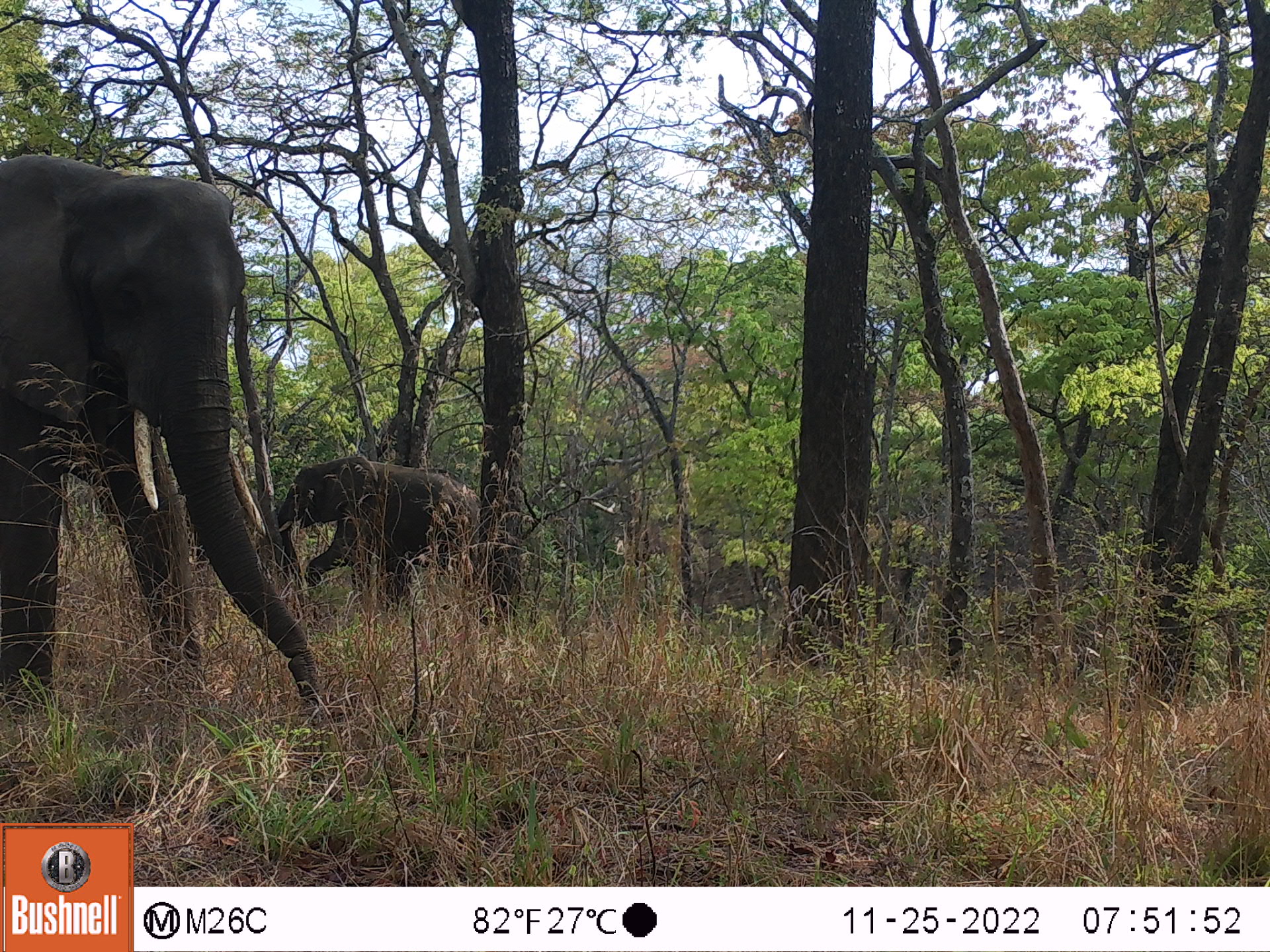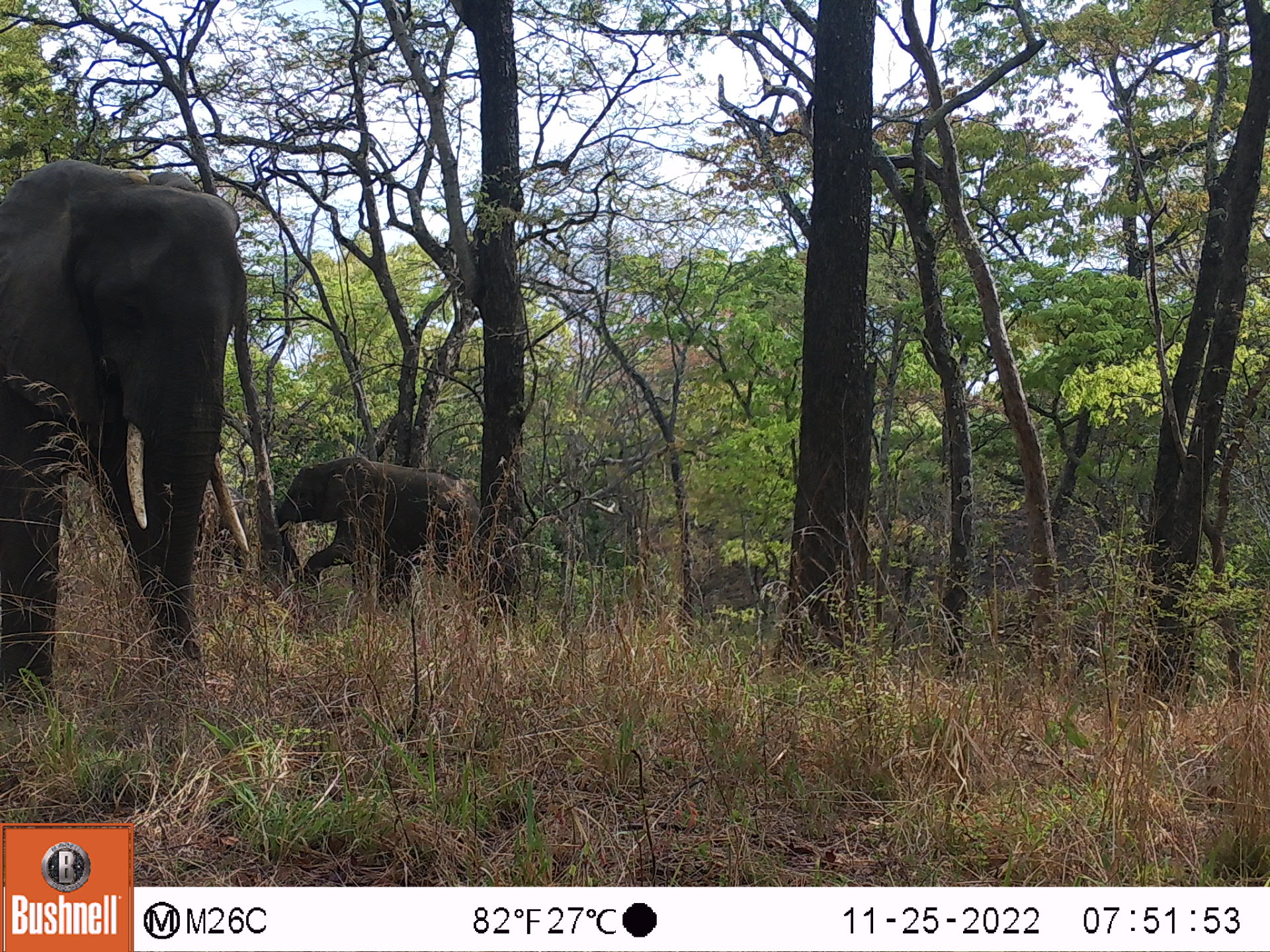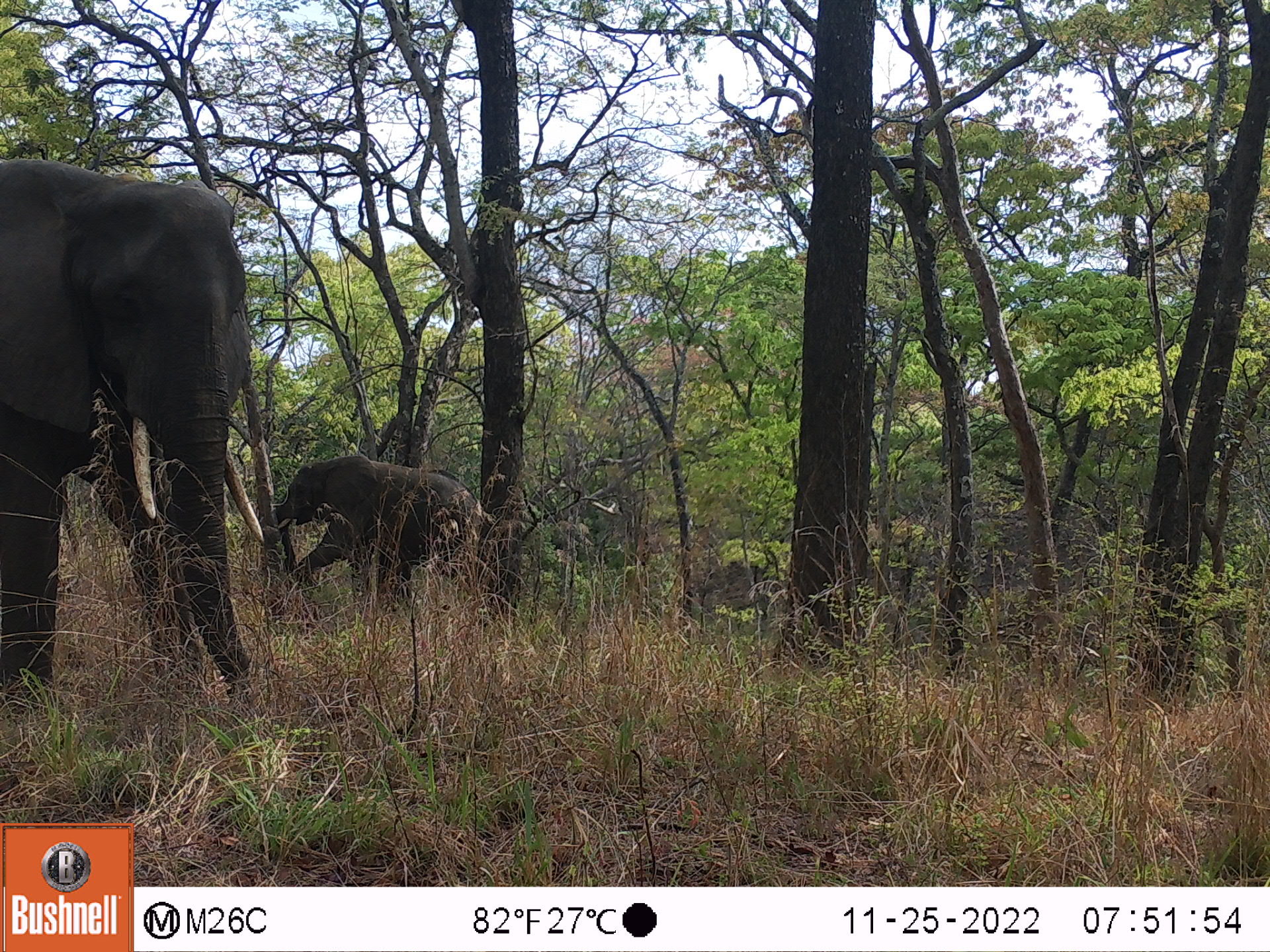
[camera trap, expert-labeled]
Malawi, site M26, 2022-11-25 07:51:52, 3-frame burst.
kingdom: Animalia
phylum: Chordata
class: Mammalia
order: Proboscidea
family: Elephantidae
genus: Loxodonta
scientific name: Loxodonta africana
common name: african savanna elephant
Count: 2.